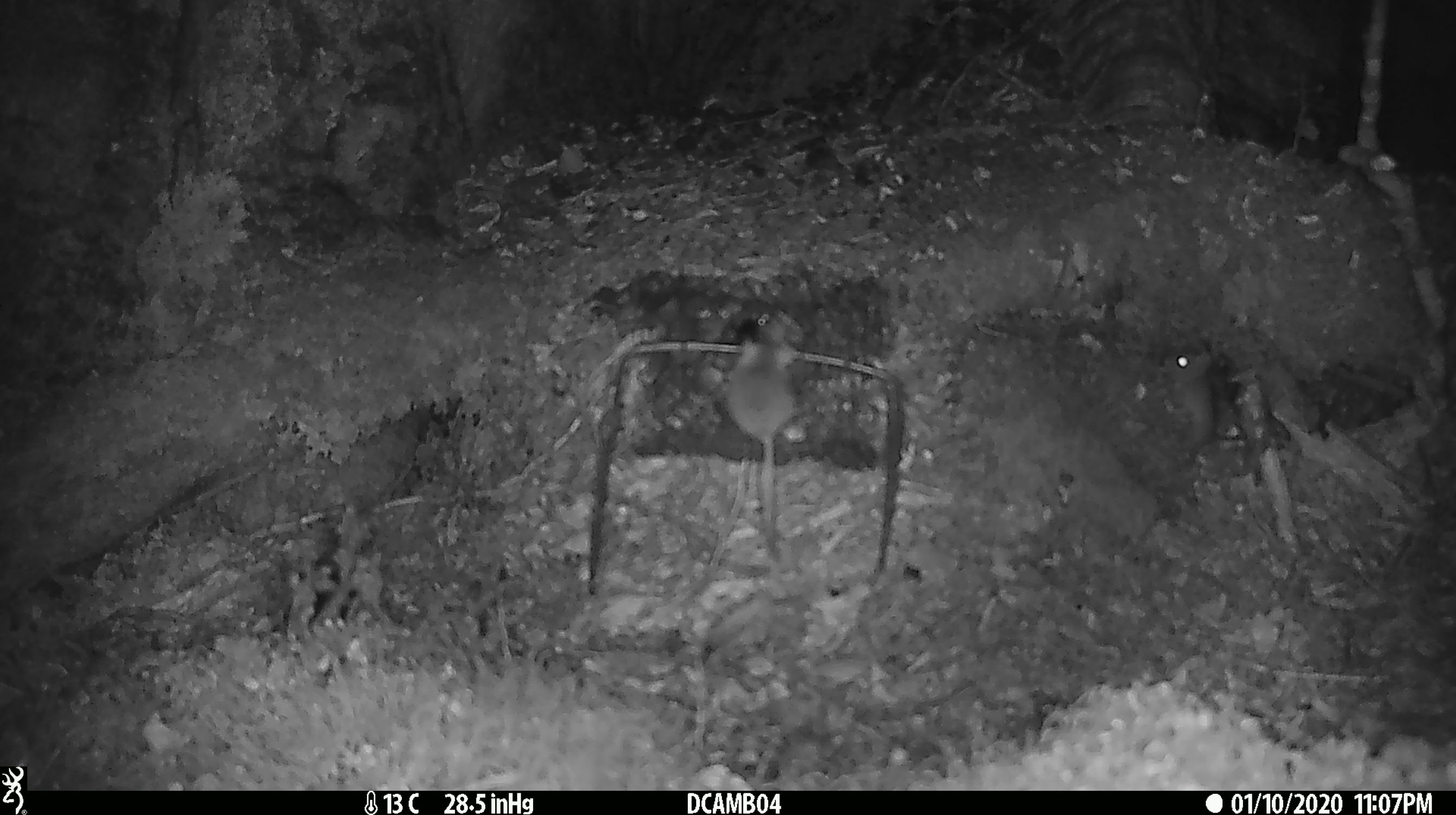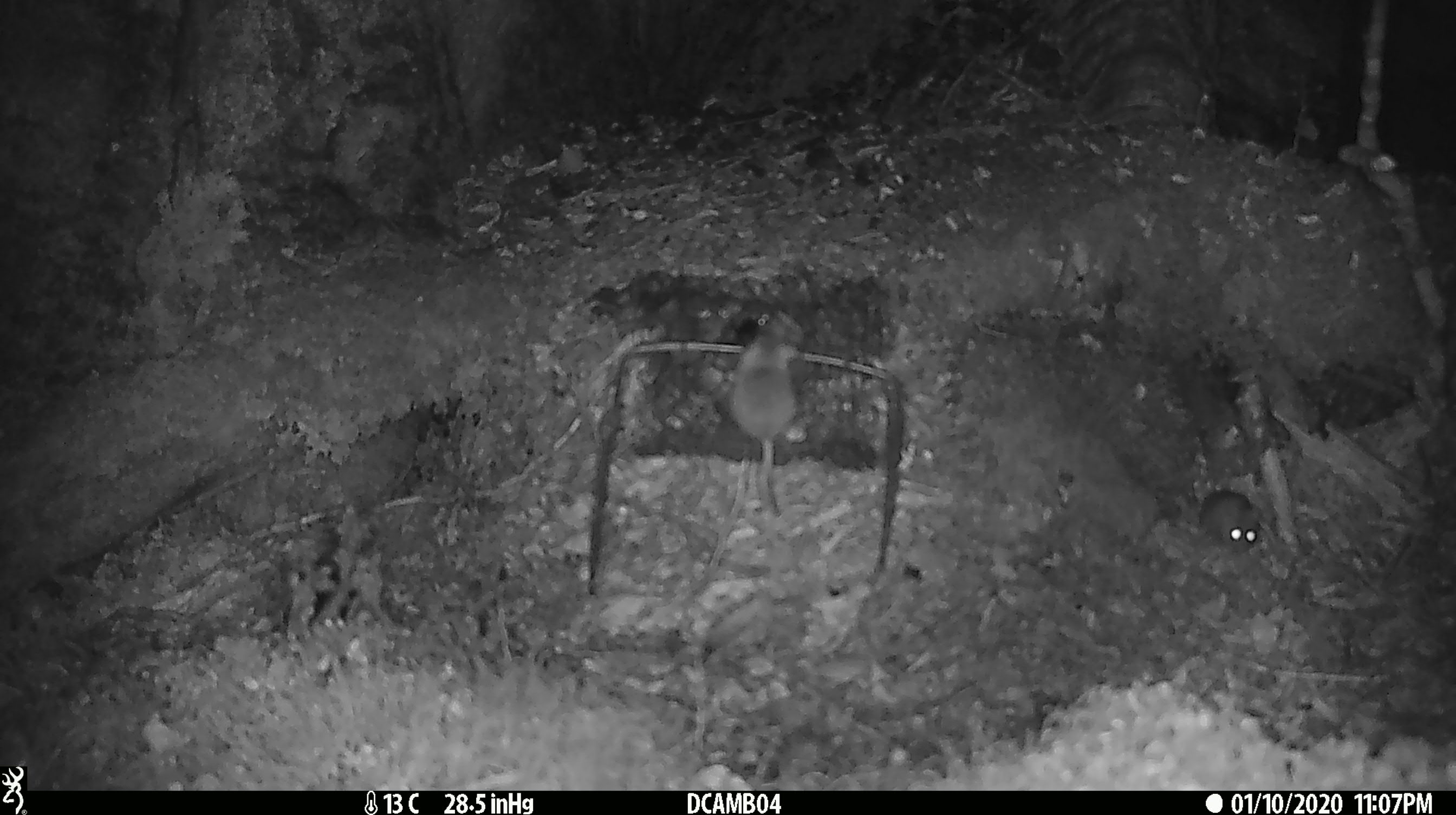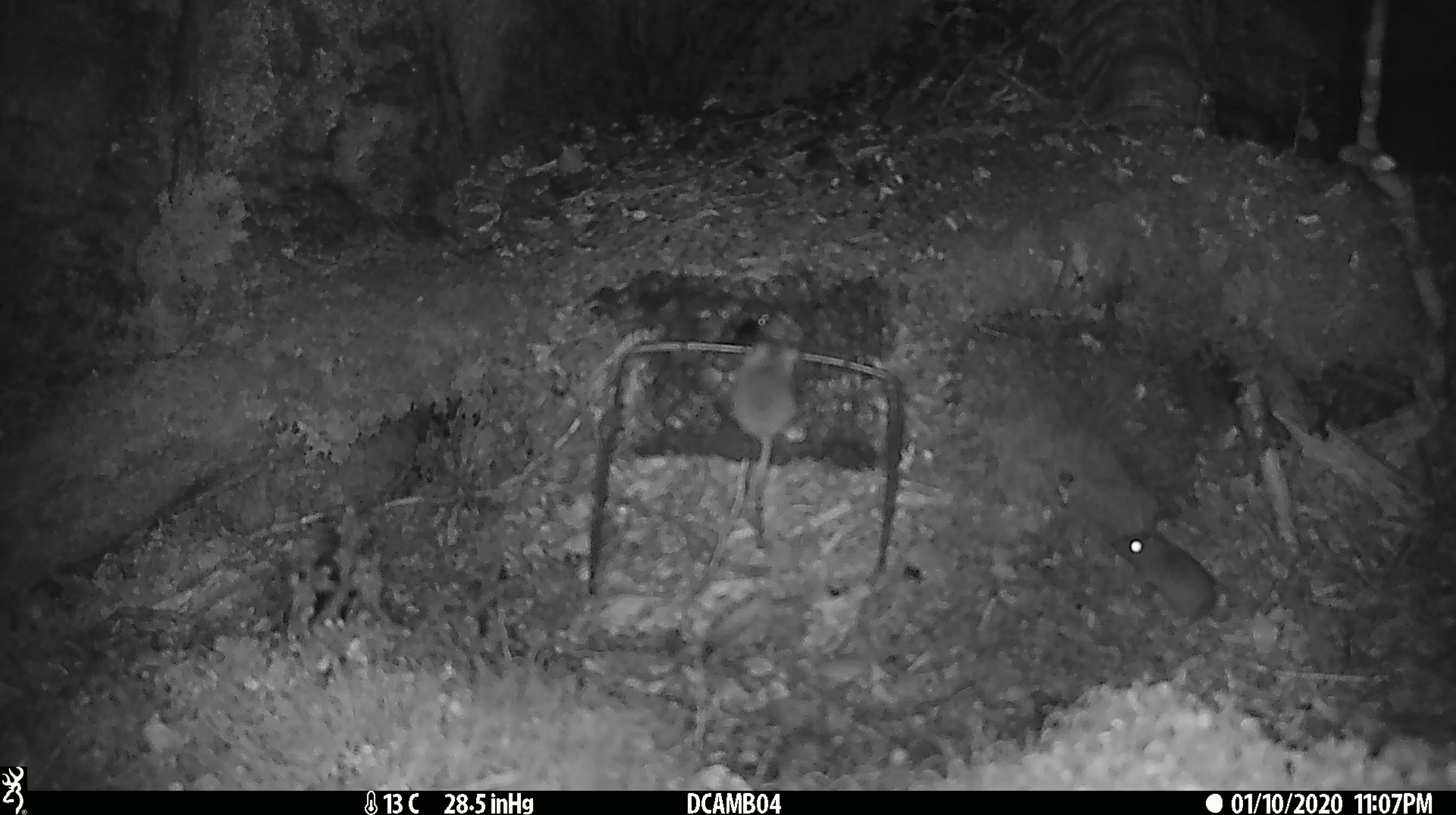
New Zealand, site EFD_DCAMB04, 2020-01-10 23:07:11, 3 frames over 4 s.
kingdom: Animalia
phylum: Chordata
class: Mammalia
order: Rodentia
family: Muridae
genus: Mus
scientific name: Mus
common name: mouse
Mouse (Mus).